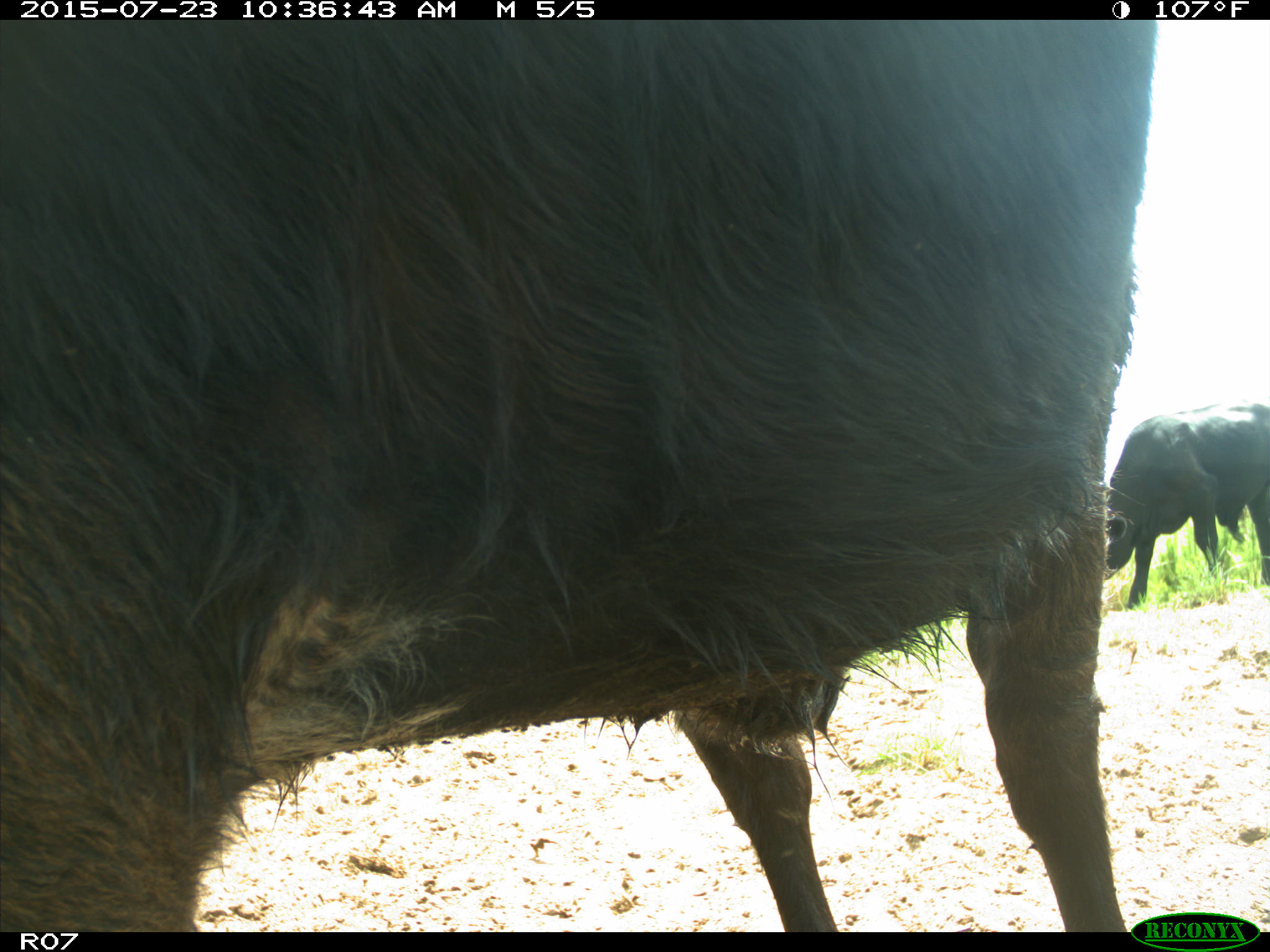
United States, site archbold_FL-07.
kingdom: Animalia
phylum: Chordata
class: Mammalia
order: Artiodactyla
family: Bovidae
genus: Bos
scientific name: Bos taurus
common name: domestic cow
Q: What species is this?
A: Bos taurus (domestic cow).